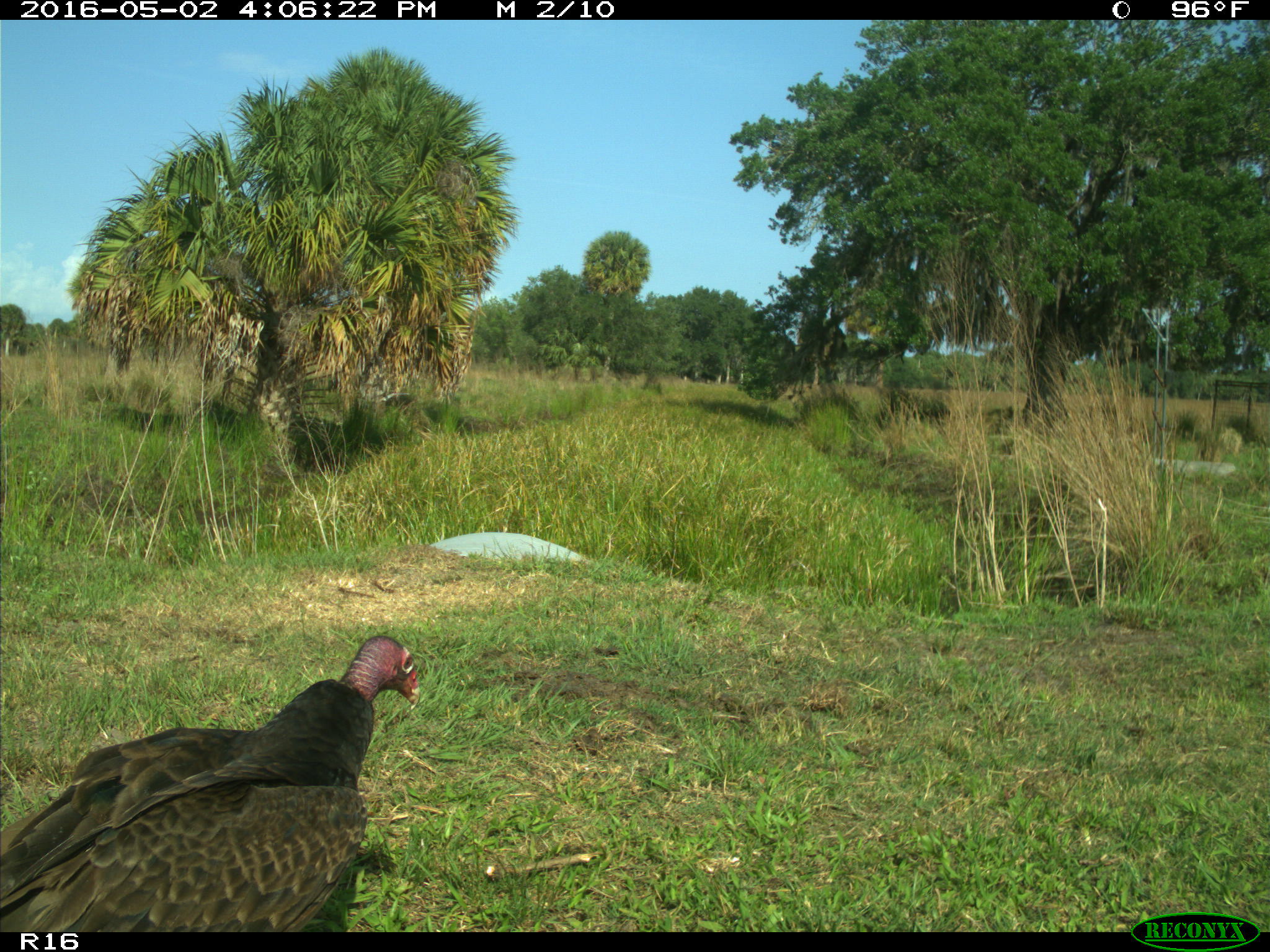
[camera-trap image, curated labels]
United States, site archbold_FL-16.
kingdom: Animalia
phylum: Chordata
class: Aves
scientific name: Aves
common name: birds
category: unidentified bird